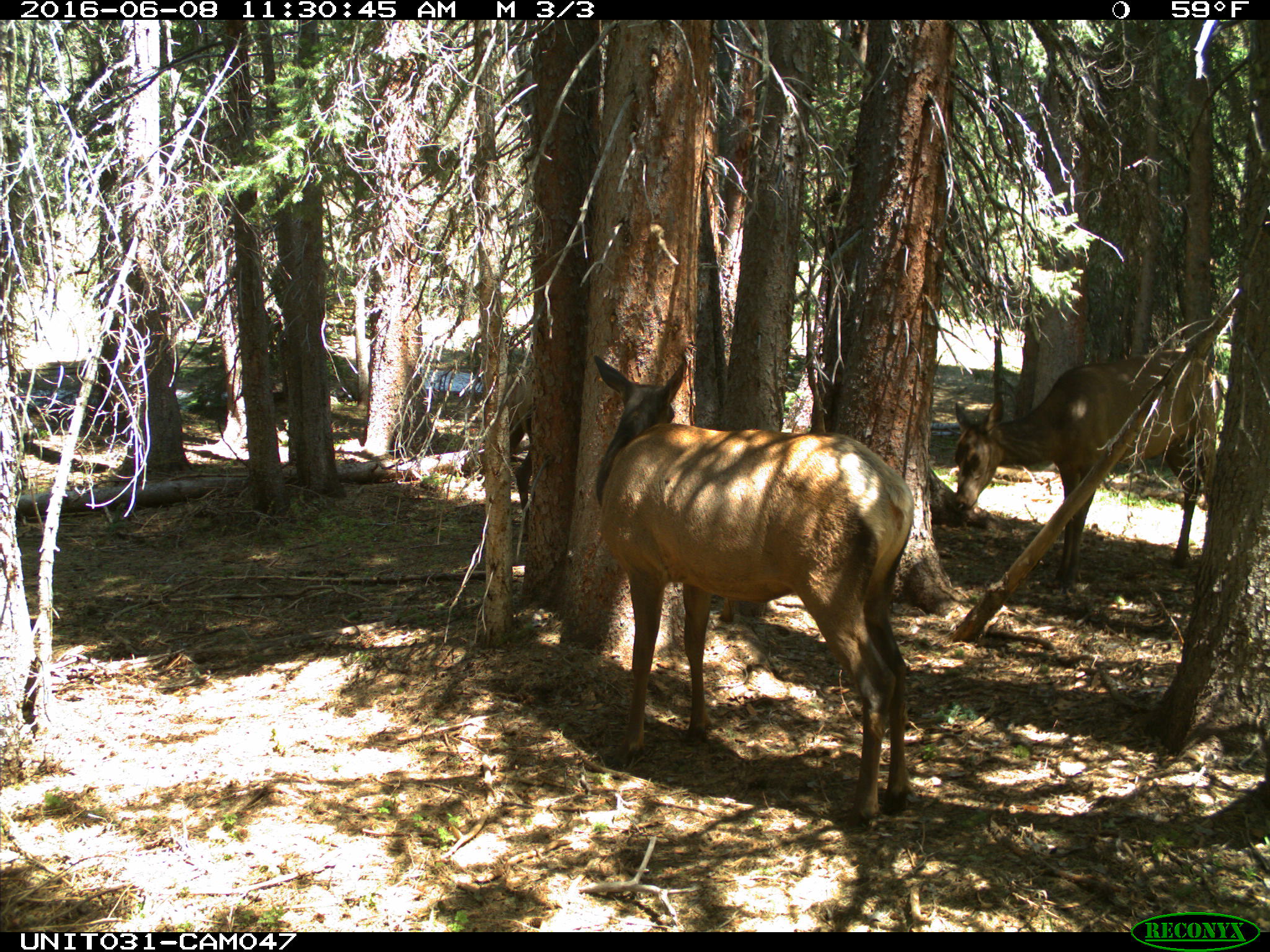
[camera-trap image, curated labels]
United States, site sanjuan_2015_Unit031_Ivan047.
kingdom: Animalia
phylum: Chordata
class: Mammalia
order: Artiodactyla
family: Cervidae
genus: Cervus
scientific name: Cervus elaphus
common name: red deer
Cervus elaphus (red deer).